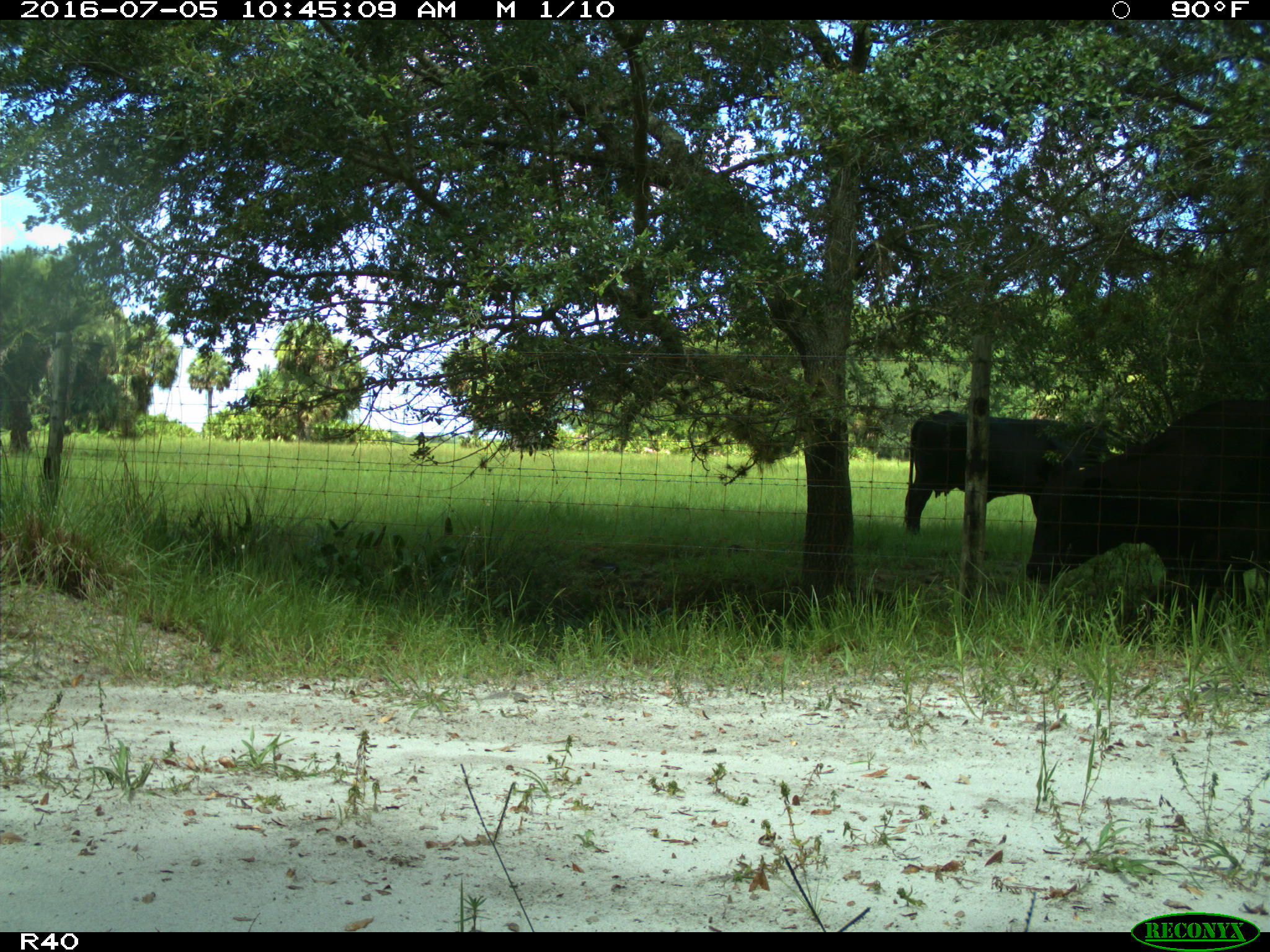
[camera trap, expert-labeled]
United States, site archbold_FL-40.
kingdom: Animalia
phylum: Chordata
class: Mammalia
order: Artiodactyla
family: Bovidae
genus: Bos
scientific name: Bos taurus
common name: domestic cow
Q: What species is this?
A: Bos taurus (domestic cow).